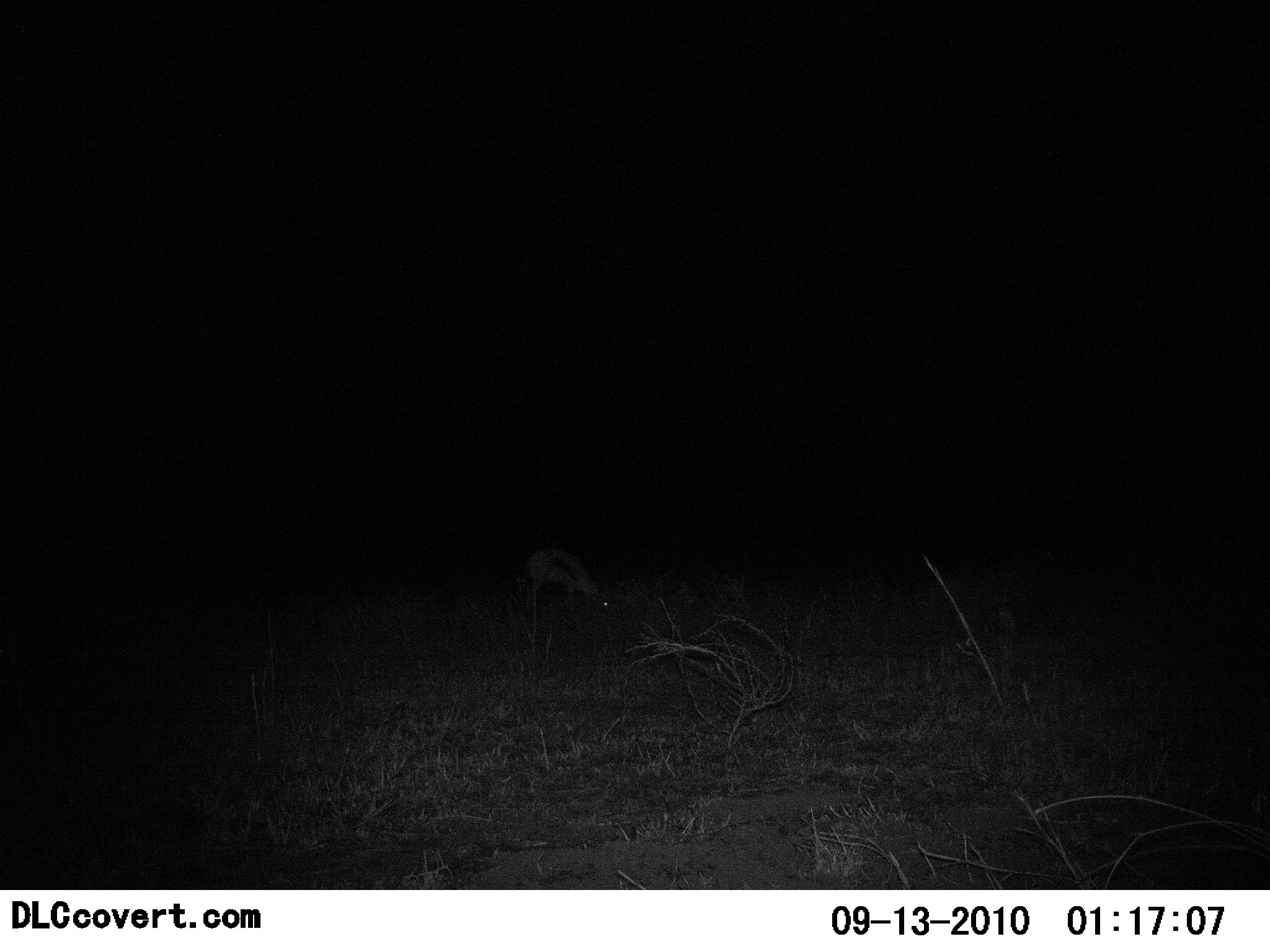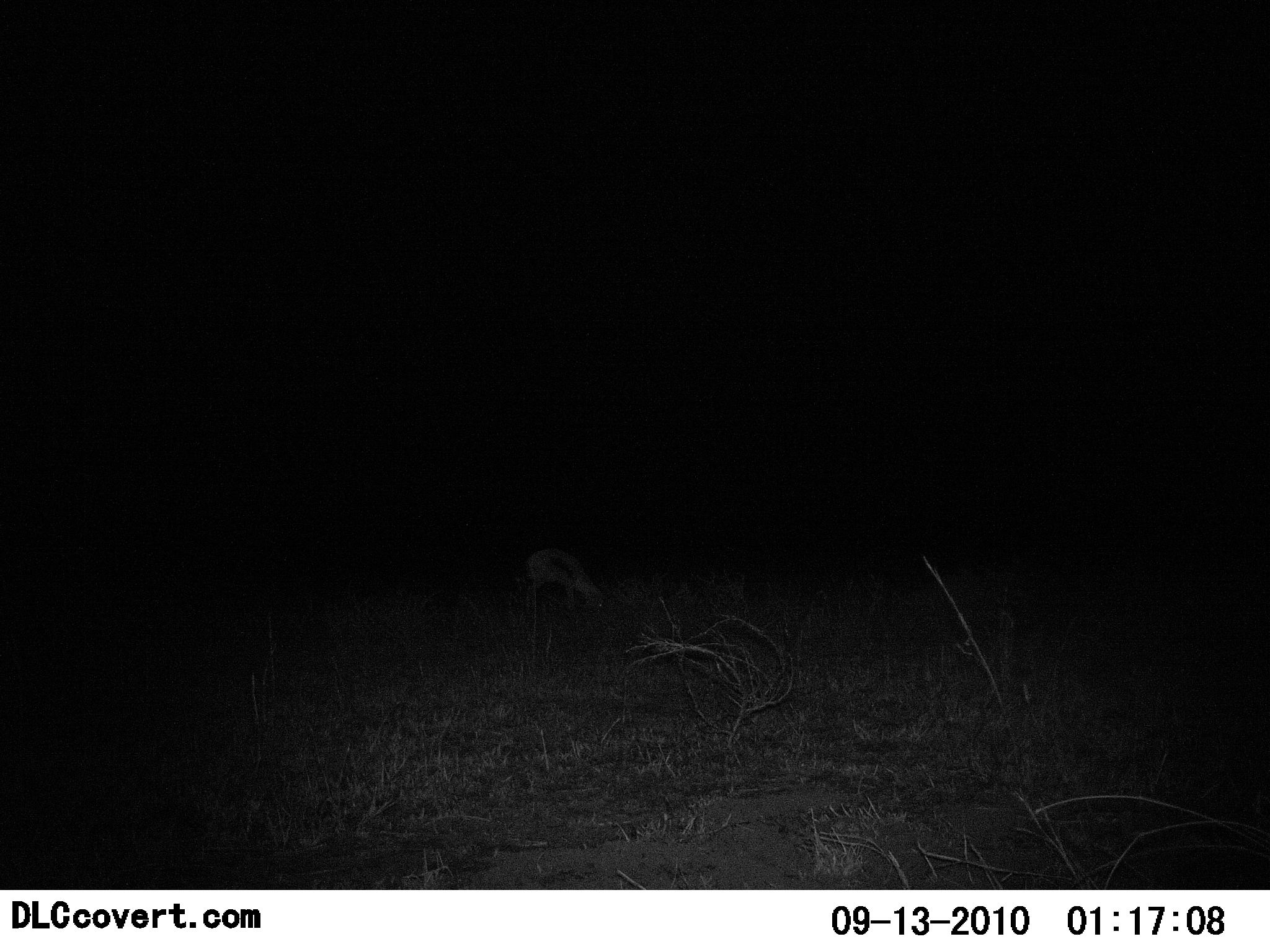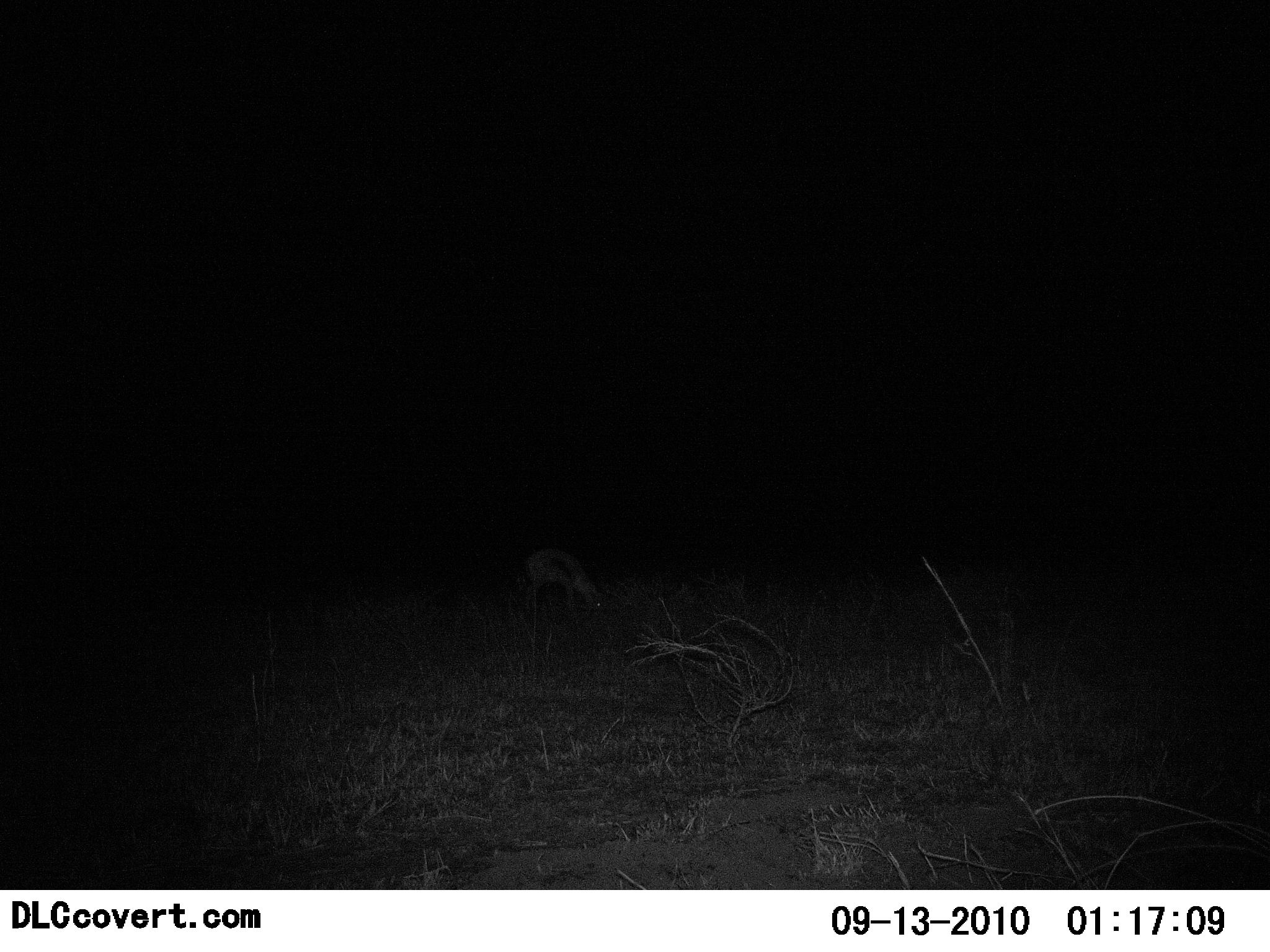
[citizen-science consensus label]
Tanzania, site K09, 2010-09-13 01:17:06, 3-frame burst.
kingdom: Animalia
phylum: Chordata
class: Mammalia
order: Artiodactyla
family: Bovidae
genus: Eudorcas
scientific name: Eudorcas thomsonii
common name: thomson's gazelle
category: gazellethomsons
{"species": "gazellethomsons (thomson's gazelle) (Eudorcas thomsonii)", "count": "1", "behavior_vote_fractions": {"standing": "36%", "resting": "0%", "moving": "0%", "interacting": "0%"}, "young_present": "0%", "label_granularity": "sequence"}